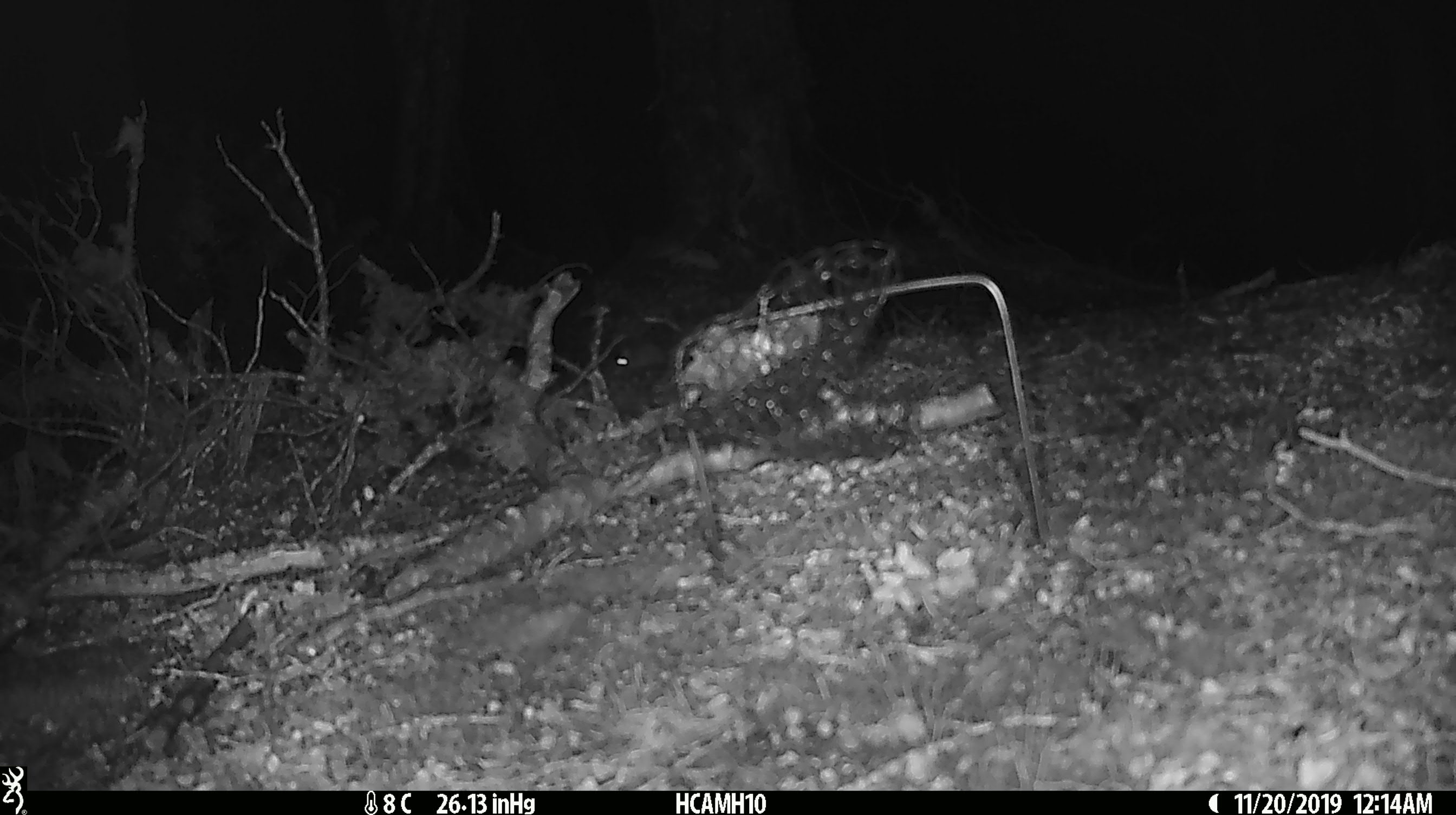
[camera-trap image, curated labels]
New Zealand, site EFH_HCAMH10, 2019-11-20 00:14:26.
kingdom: Animalia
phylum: Chordata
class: Mammalia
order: Rodentia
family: Muridae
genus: Mus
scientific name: Mus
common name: mouse